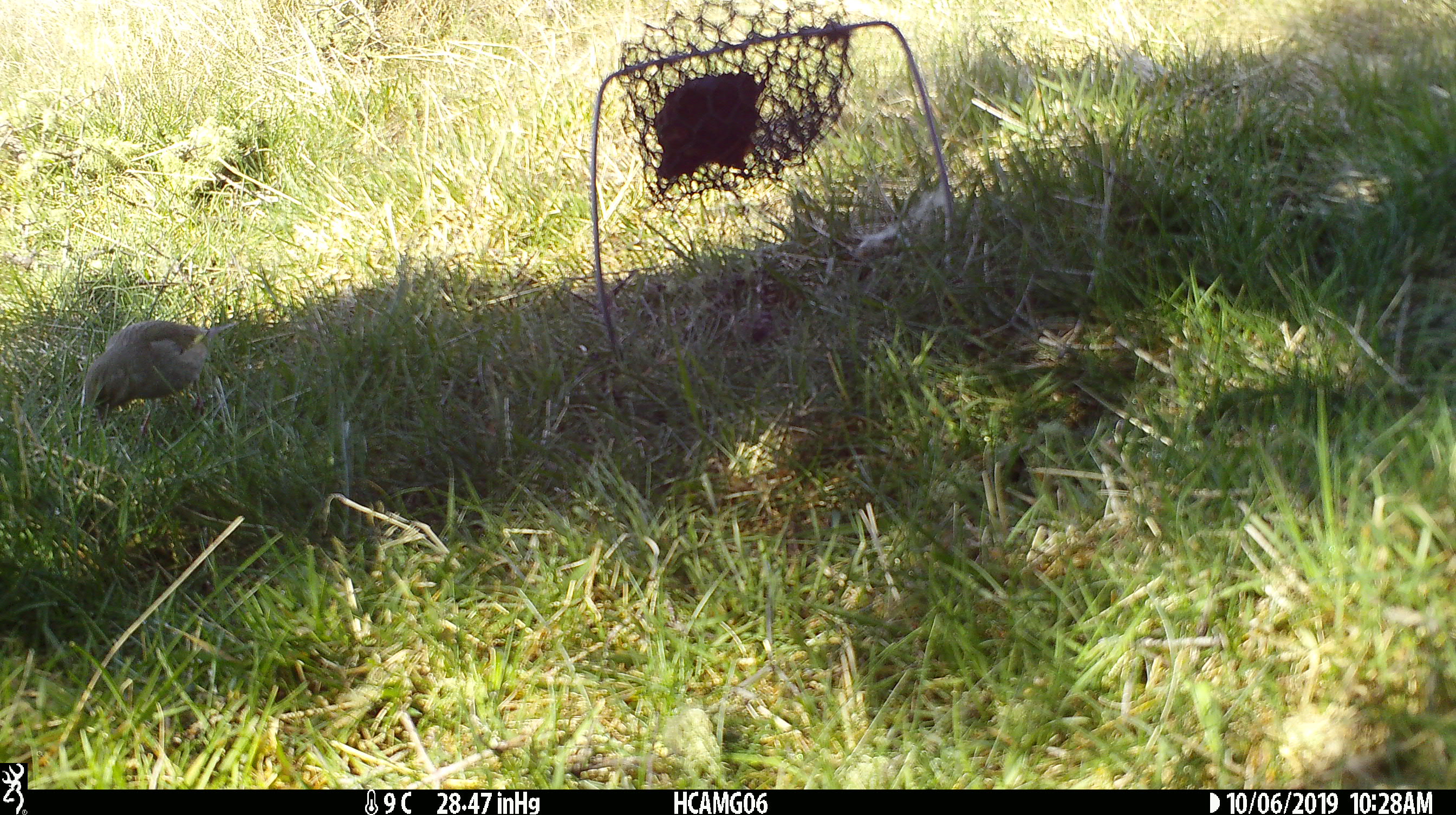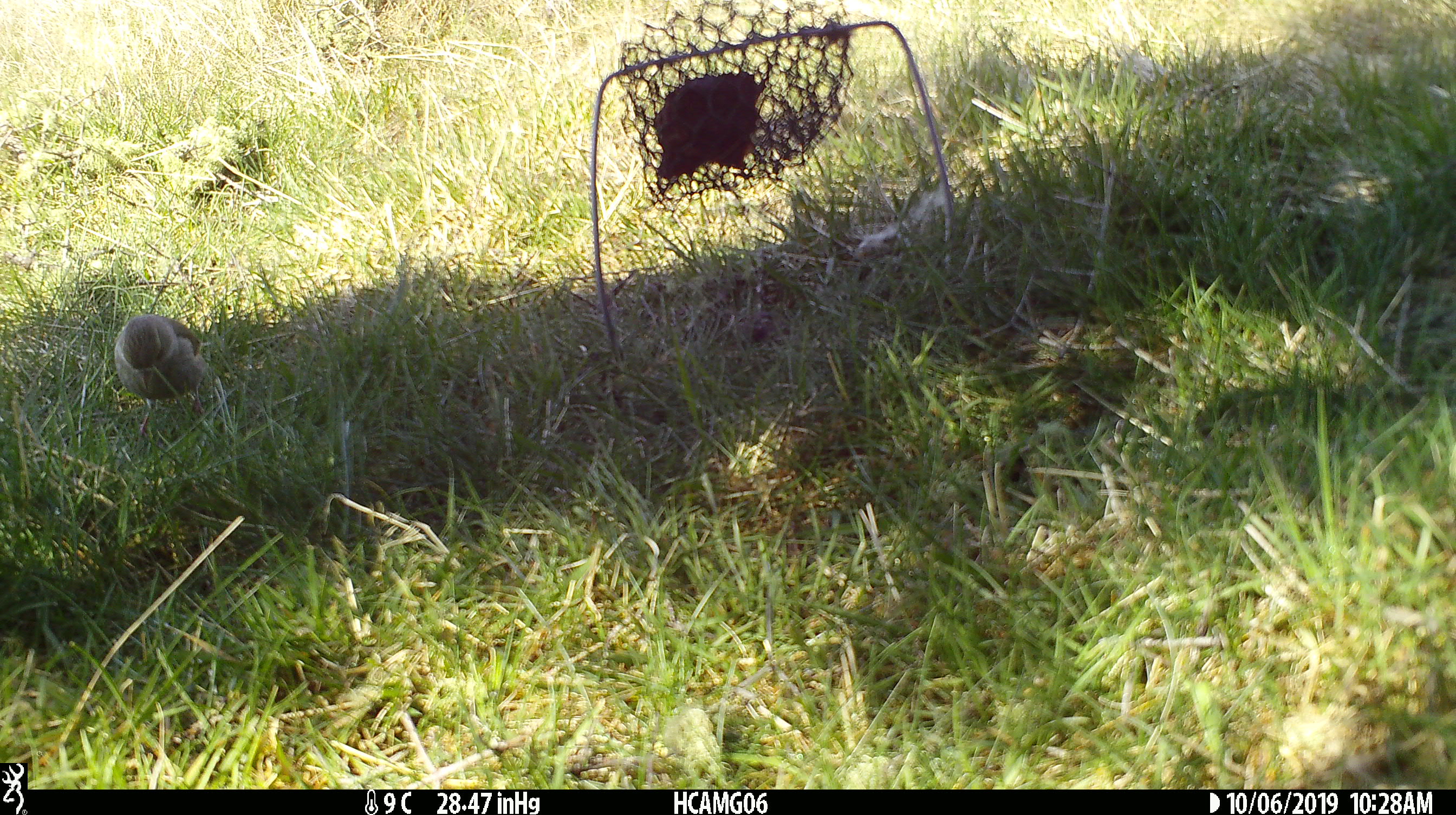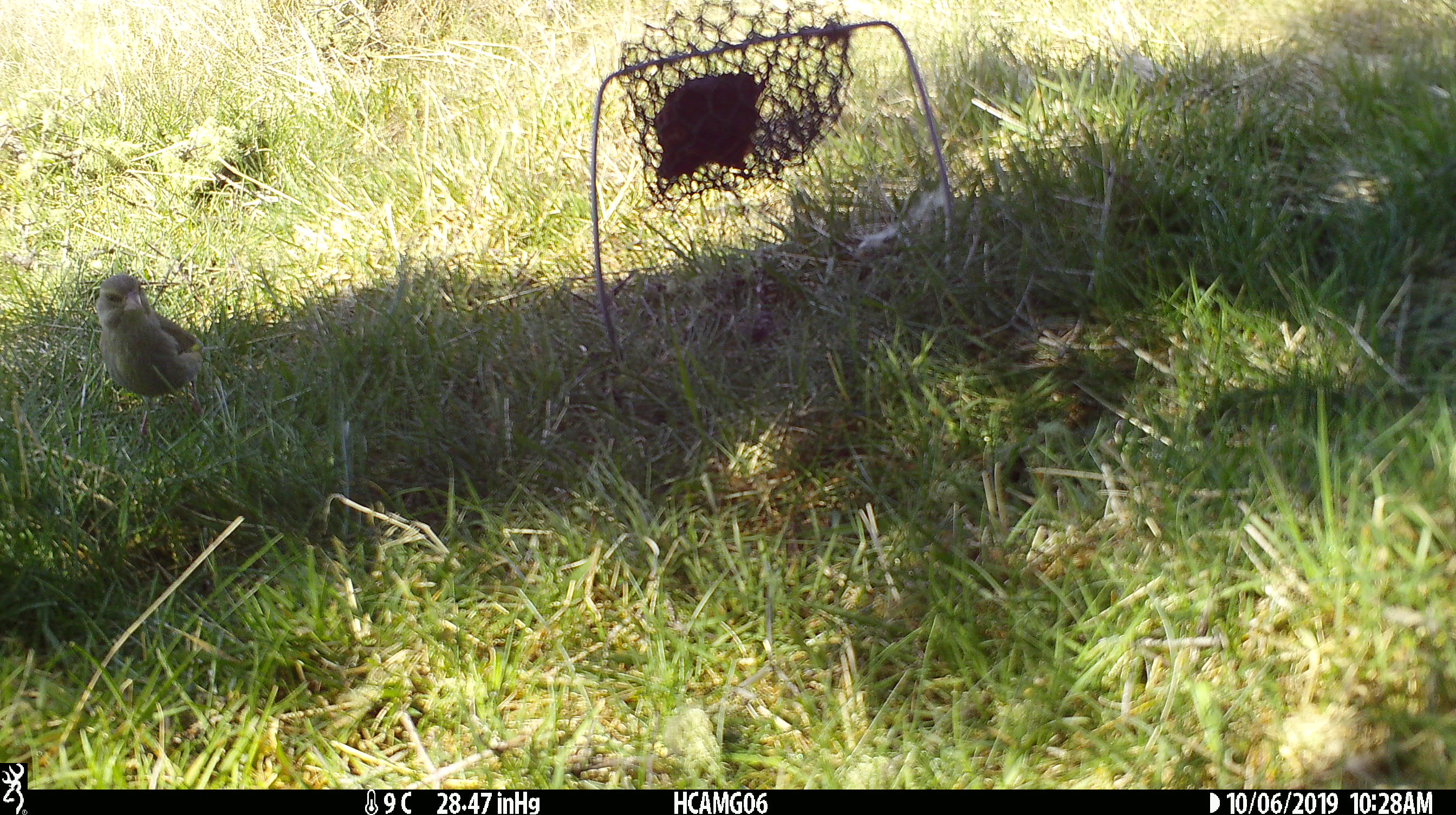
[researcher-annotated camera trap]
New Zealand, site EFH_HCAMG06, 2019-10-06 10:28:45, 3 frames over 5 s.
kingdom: Animalia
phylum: Chordata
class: Aves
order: Passeriformes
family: Fringillidae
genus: Chloris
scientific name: Chloris chloris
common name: greenfinch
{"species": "greenfinch (Chloris chloris)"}